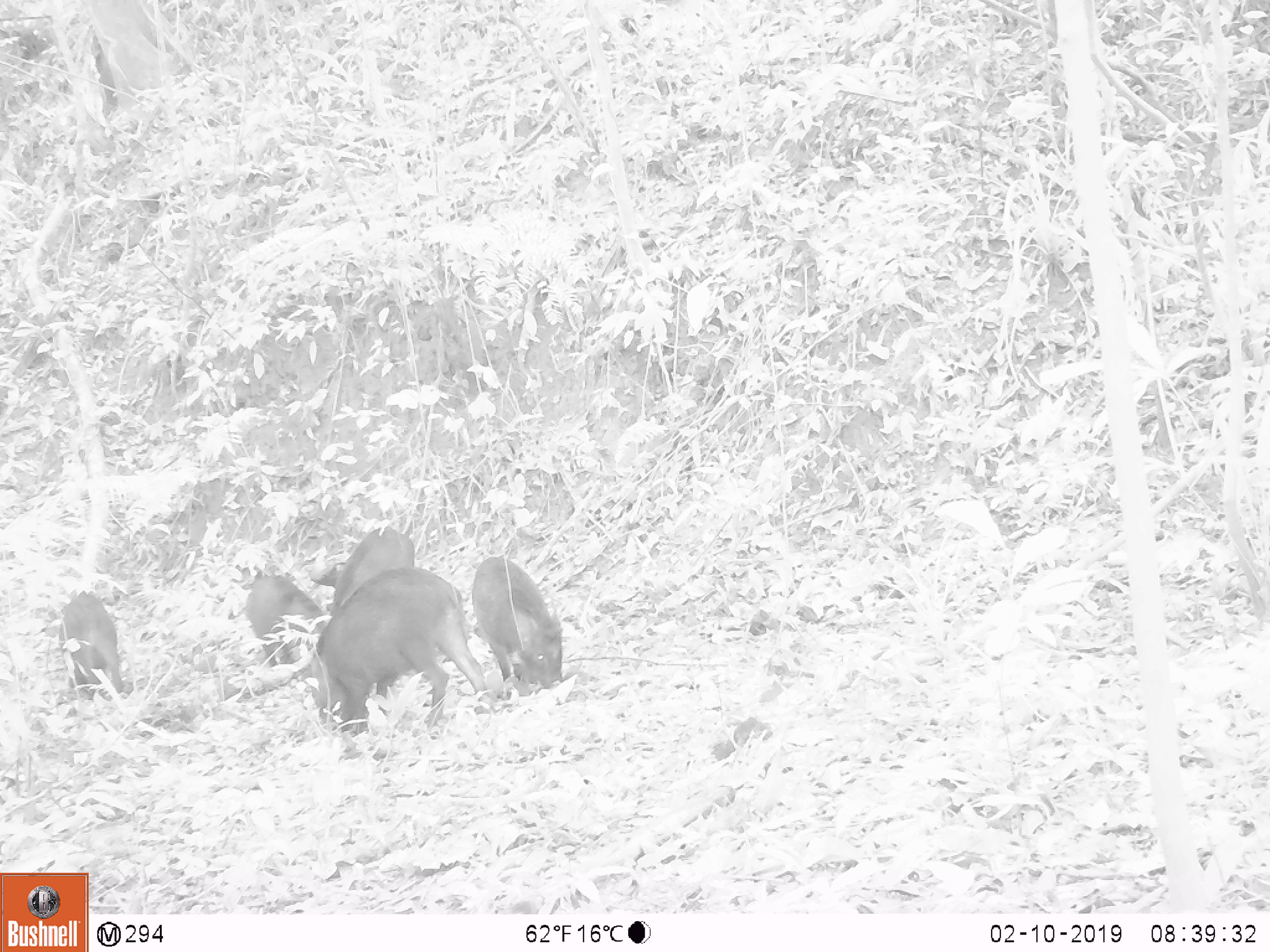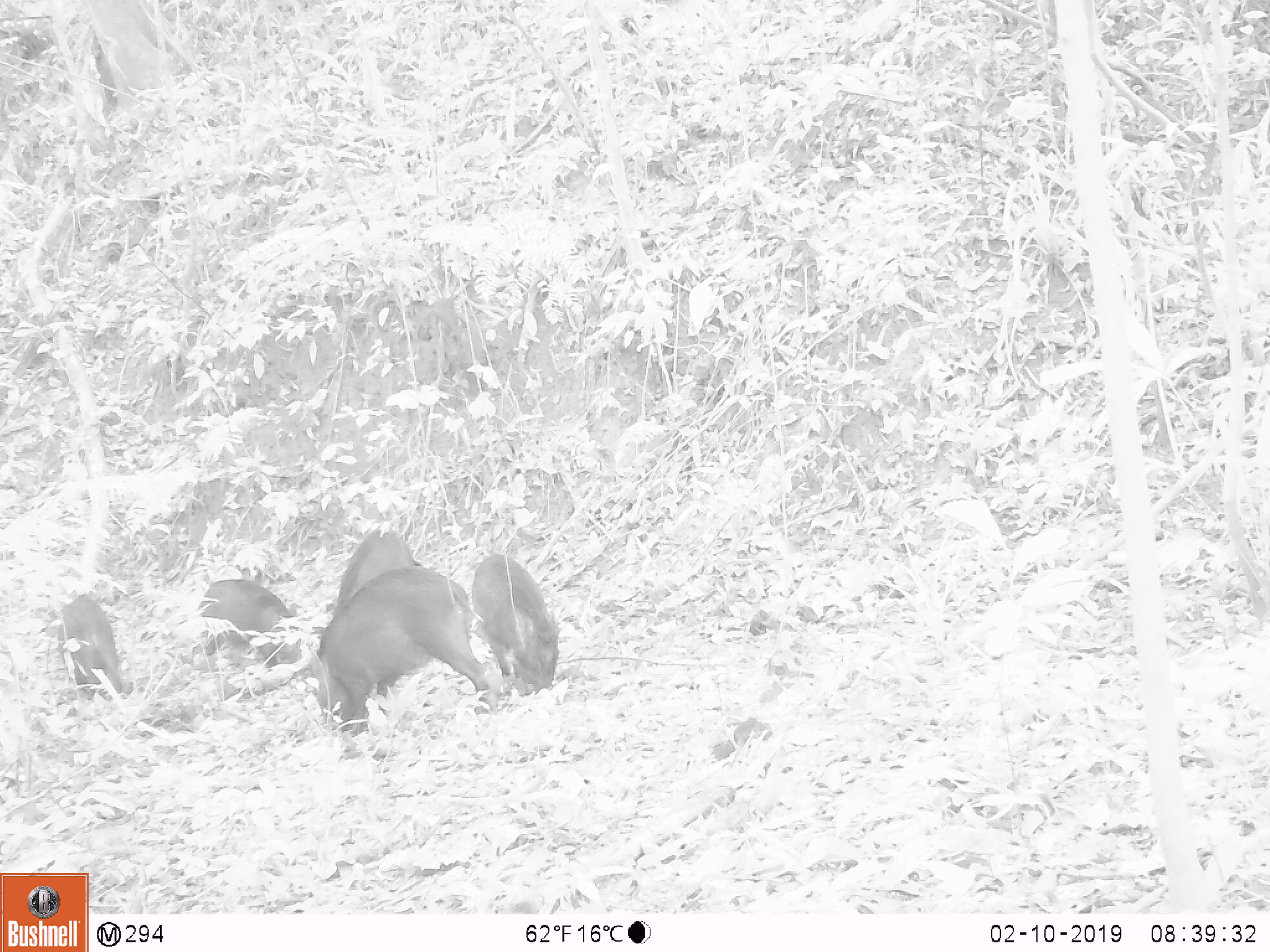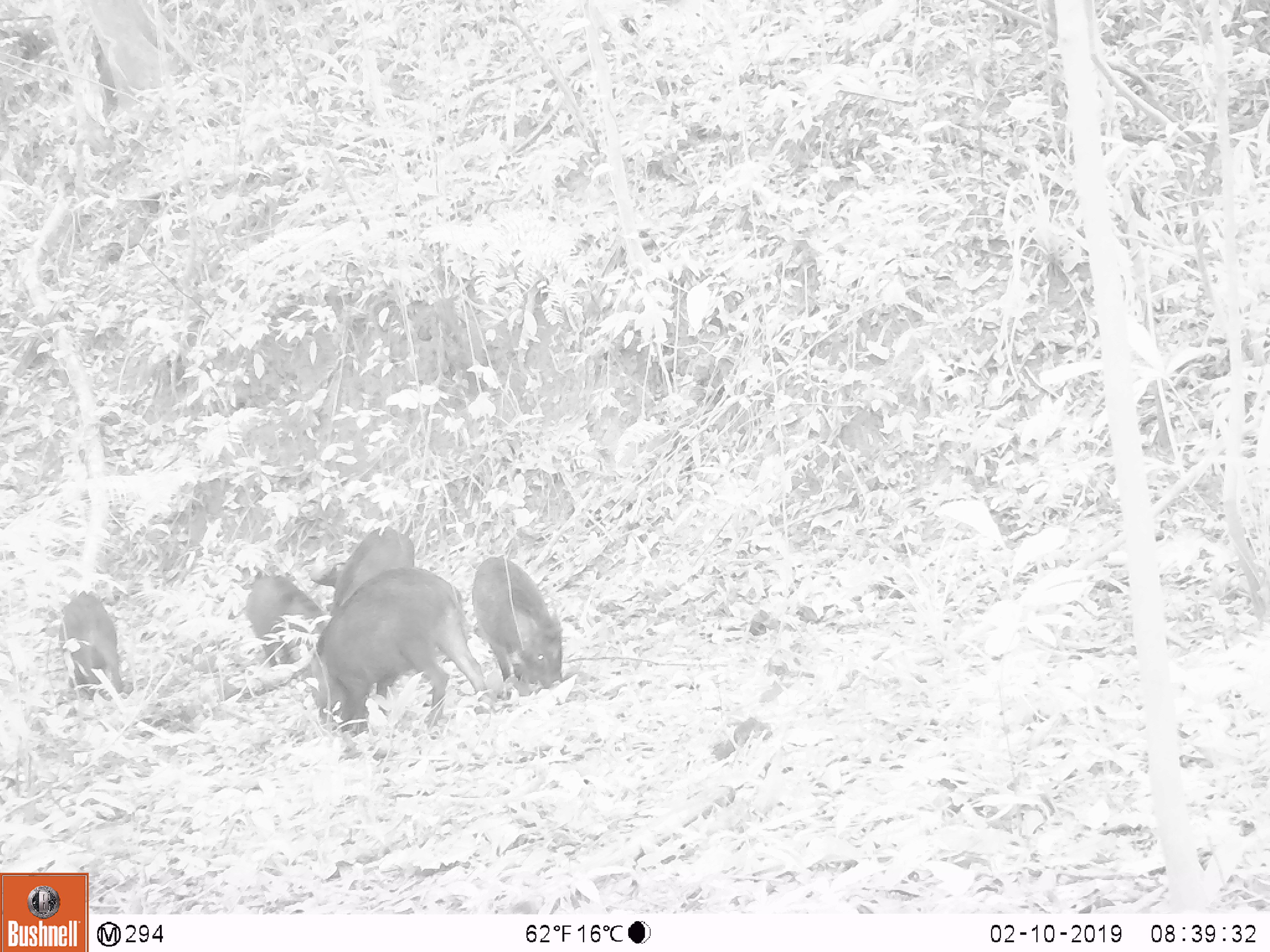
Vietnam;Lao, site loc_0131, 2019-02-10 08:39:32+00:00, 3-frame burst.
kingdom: Animalia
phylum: Chordata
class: Aves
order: Galliformes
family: Phasianidae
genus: Gallus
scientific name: Gallus gallus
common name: red junglefowl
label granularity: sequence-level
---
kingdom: Animalia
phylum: Chordata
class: Mammalia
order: Artiodactyla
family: Suidae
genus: Sus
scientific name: Sus scrofa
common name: eurasian wild pig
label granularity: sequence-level